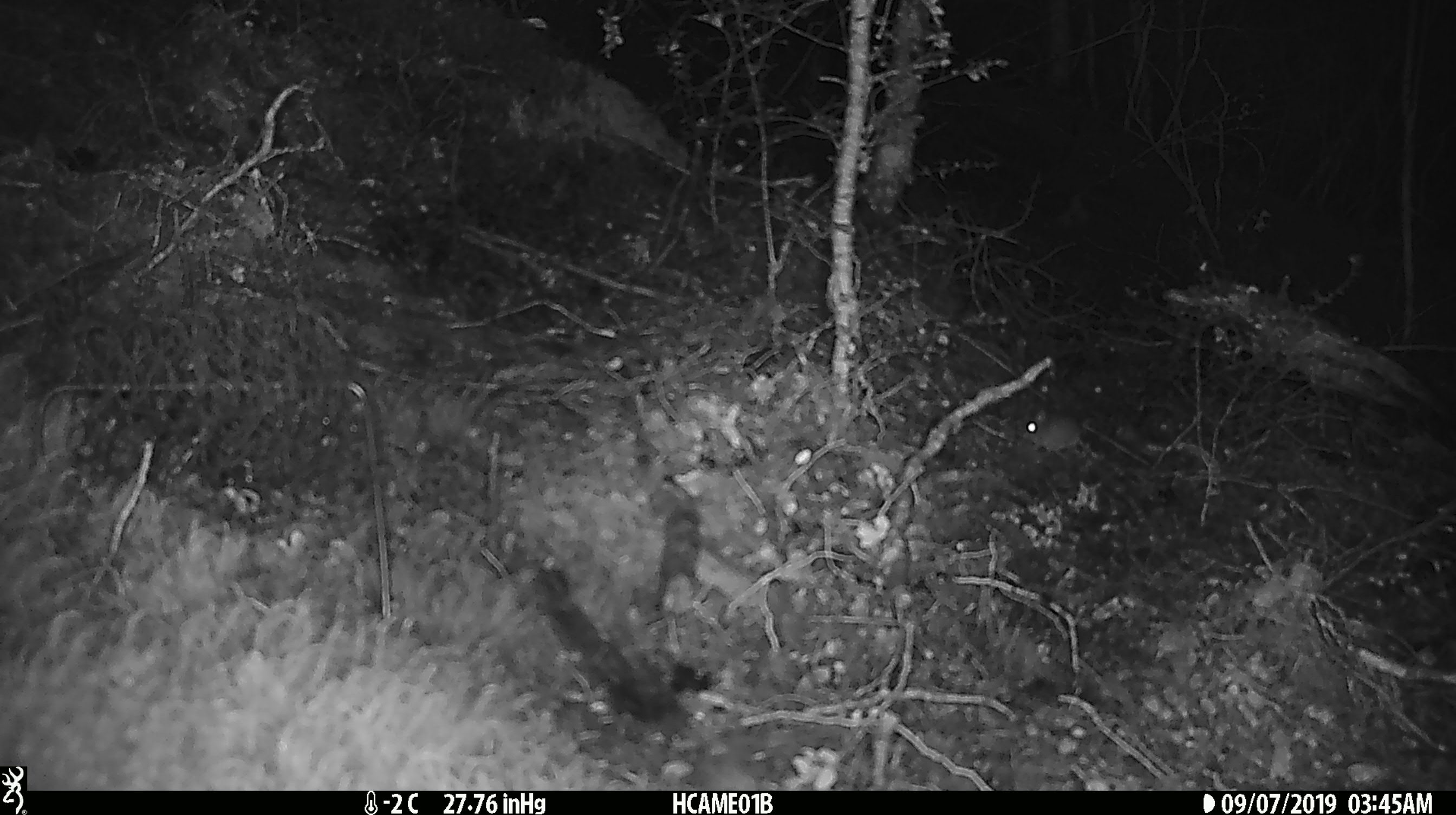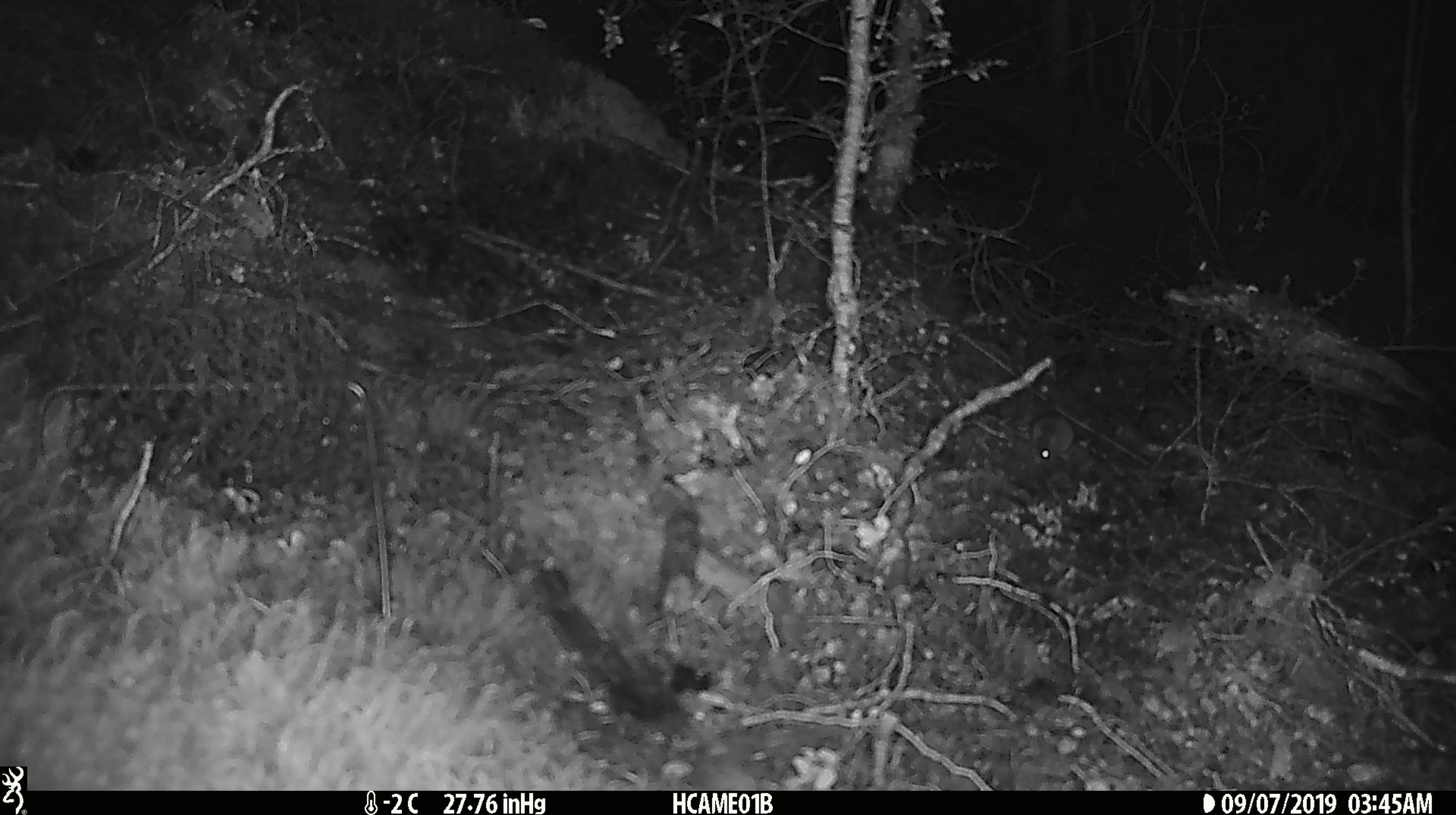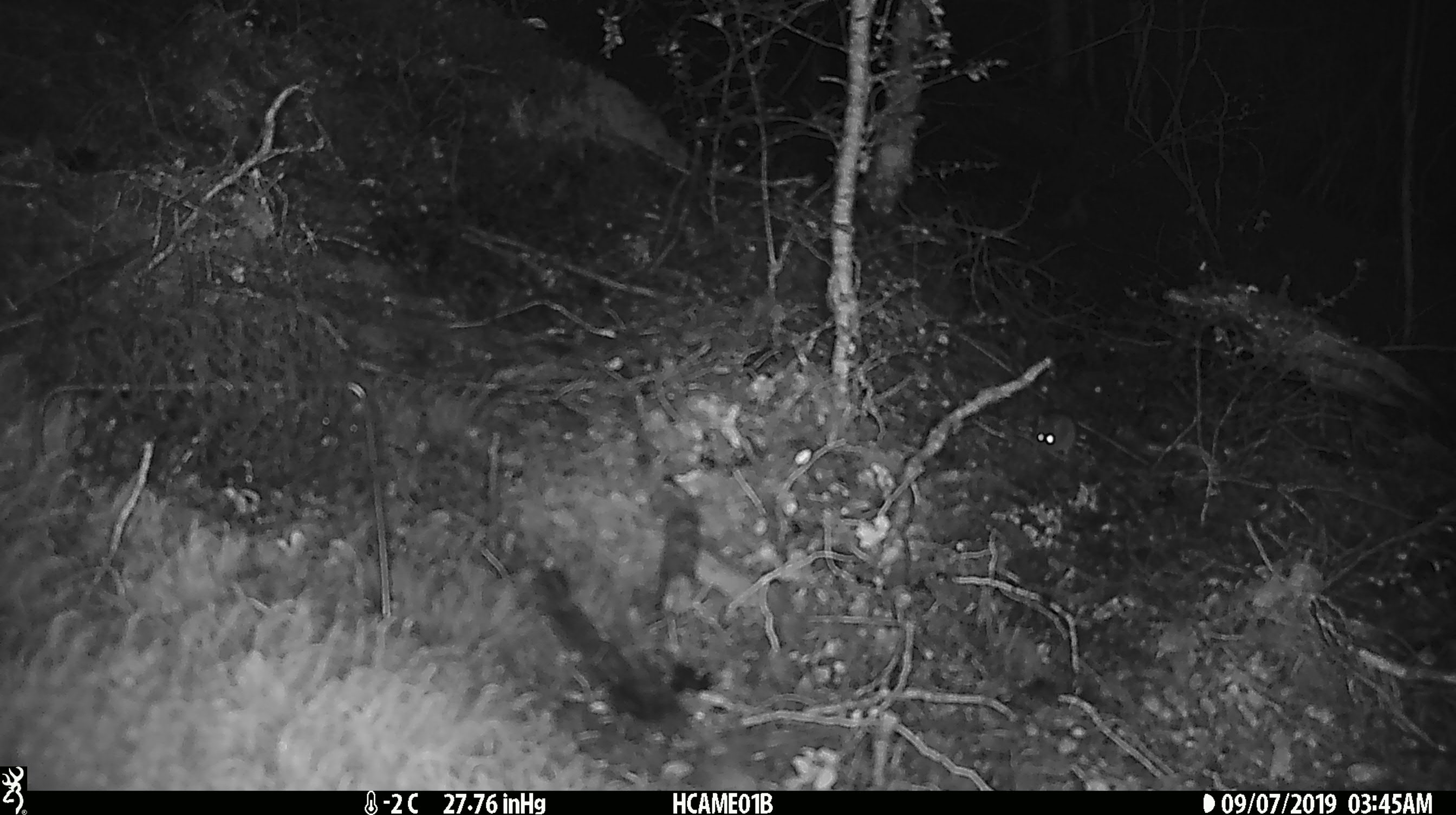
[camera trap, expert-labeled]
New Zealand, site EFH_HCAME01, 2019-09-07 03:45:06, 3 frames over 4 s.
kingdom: Animalia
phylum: Chordata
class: Mammalia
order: Rodentia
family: Muridae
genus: Mus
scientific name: Mus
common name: mouse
Mouse (Mus).